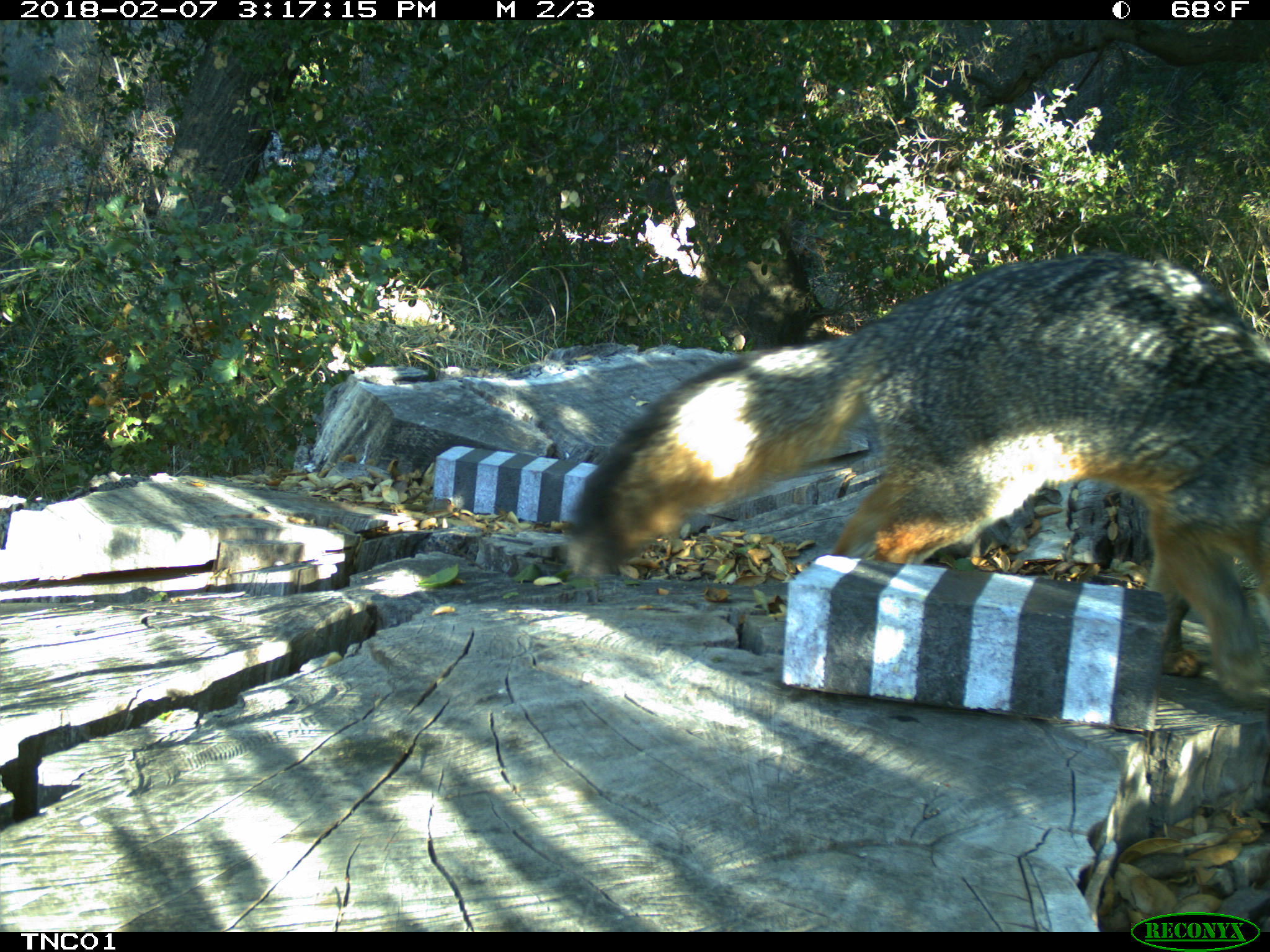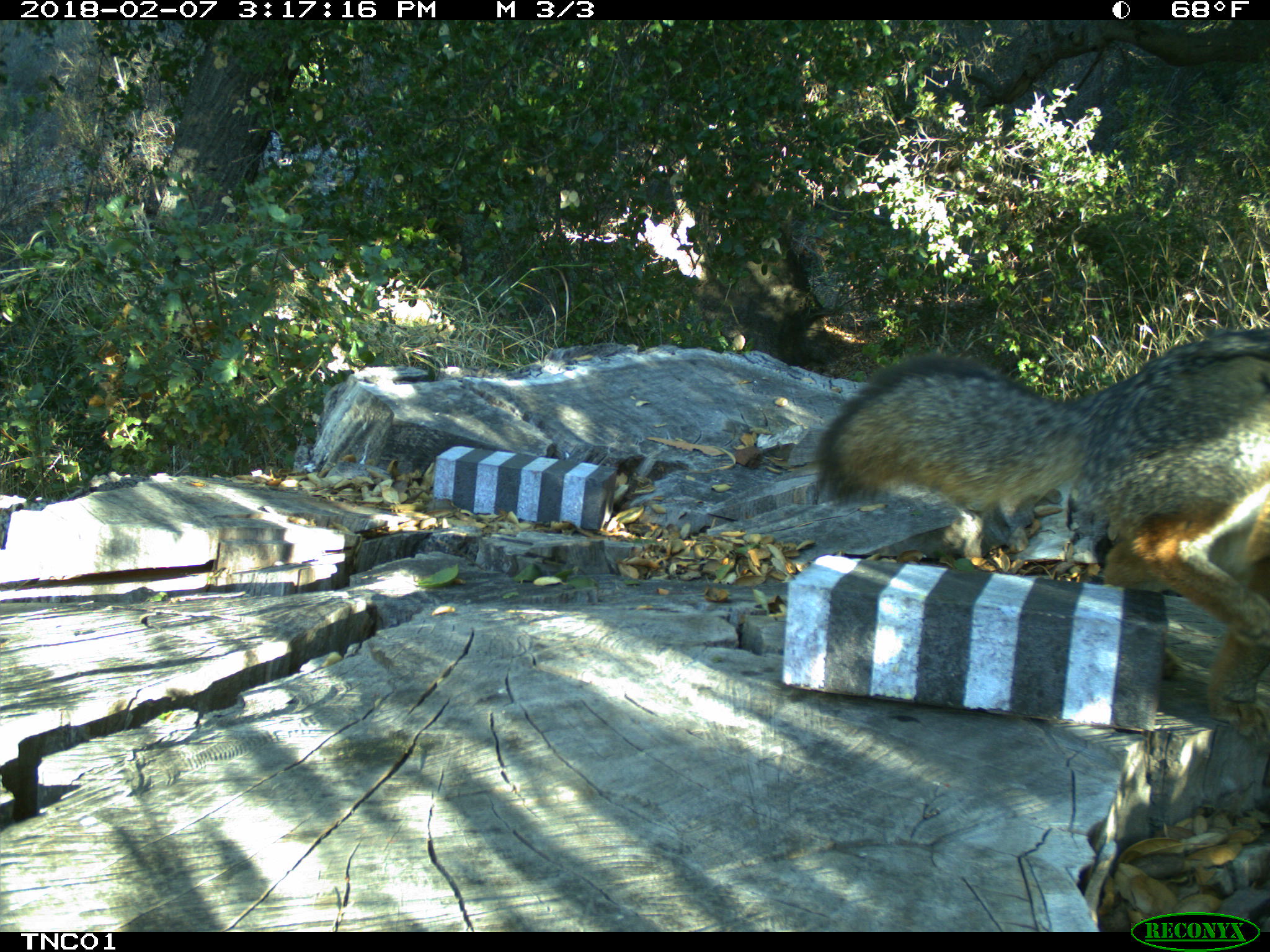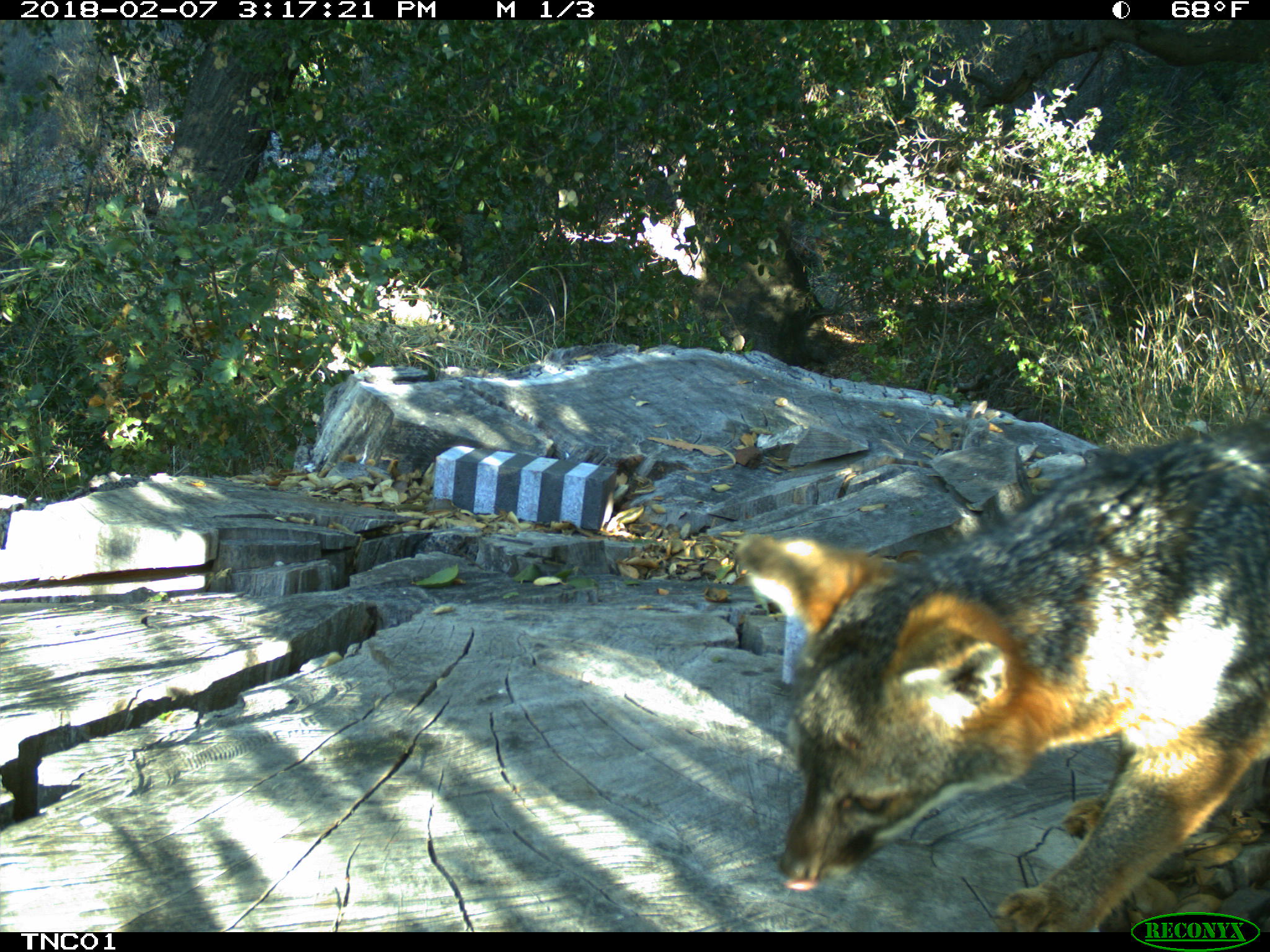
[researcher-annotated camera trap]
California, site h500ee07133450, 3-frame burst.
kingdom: Animalia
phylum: Chordata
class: Mammalia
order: Carnivora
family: Canidae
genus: Urocyon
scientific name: Urocyon littoralis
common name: island fox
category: fox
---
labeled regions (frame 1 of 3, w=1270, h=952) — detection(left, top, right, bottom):
fox: detection(567, 249, 1269, 692)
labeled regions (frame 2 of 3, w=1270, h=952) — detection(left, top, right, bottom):
fox: detection(814, 327, 1269, 745)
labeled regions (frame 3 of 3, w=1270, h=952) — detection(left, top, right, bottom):
fox: detection(732, 417, 1269, 931)